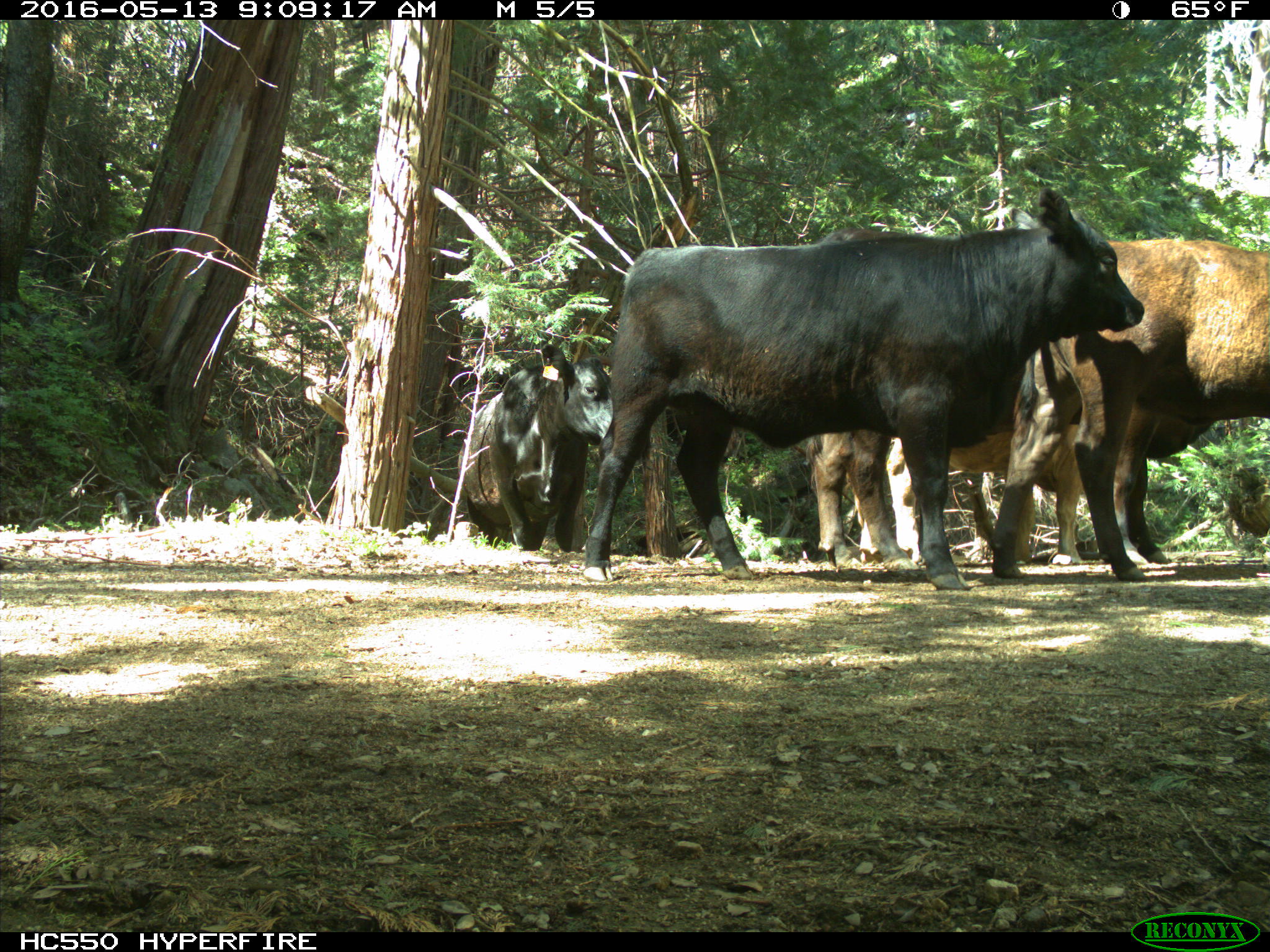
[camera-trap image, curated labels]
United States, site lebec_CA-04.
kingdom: Animalia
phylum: Chordata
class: Mammalia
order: Artiodactyla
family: Bovidae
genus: Bos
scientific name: Bos taurus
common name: domestic cow